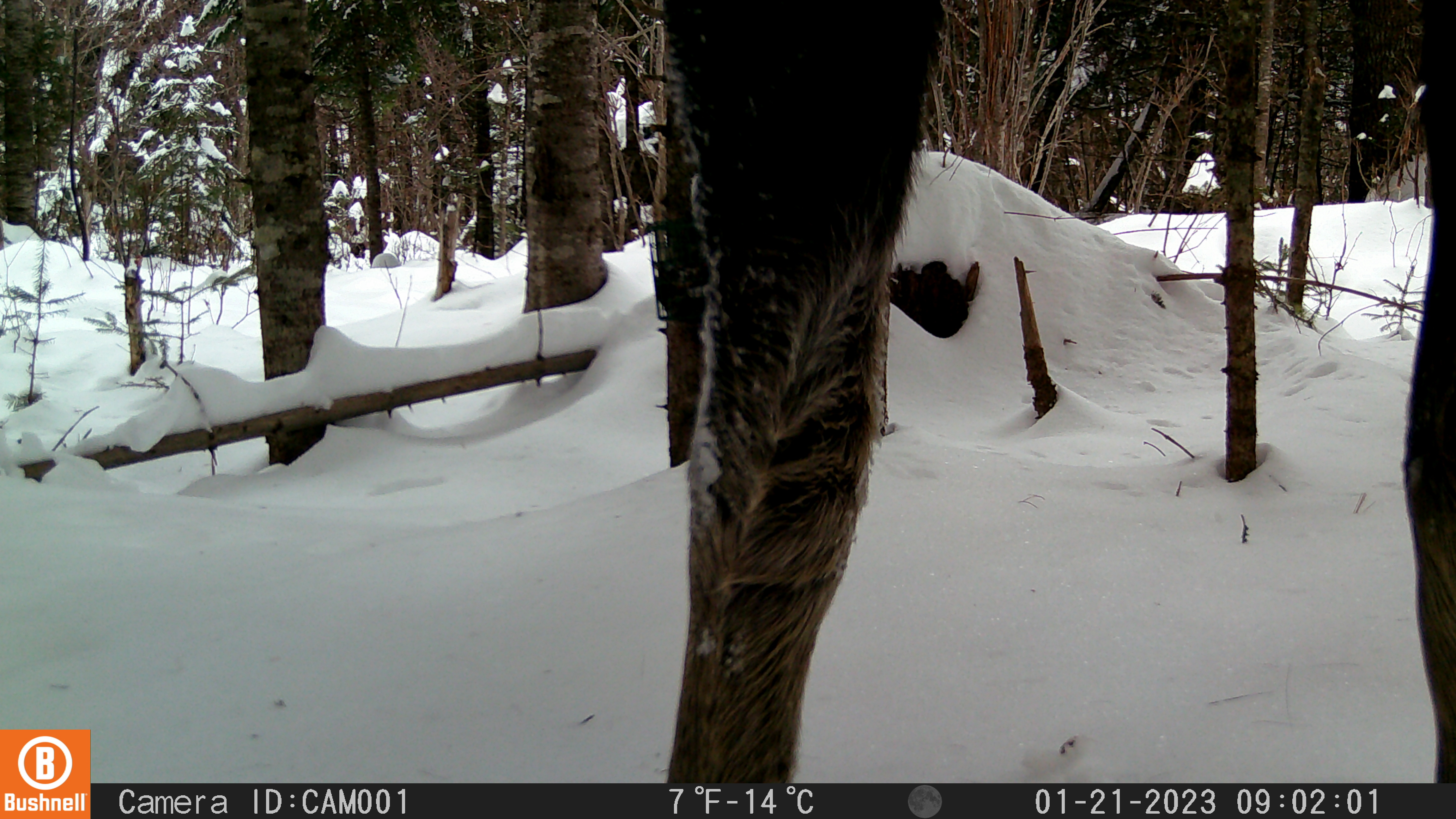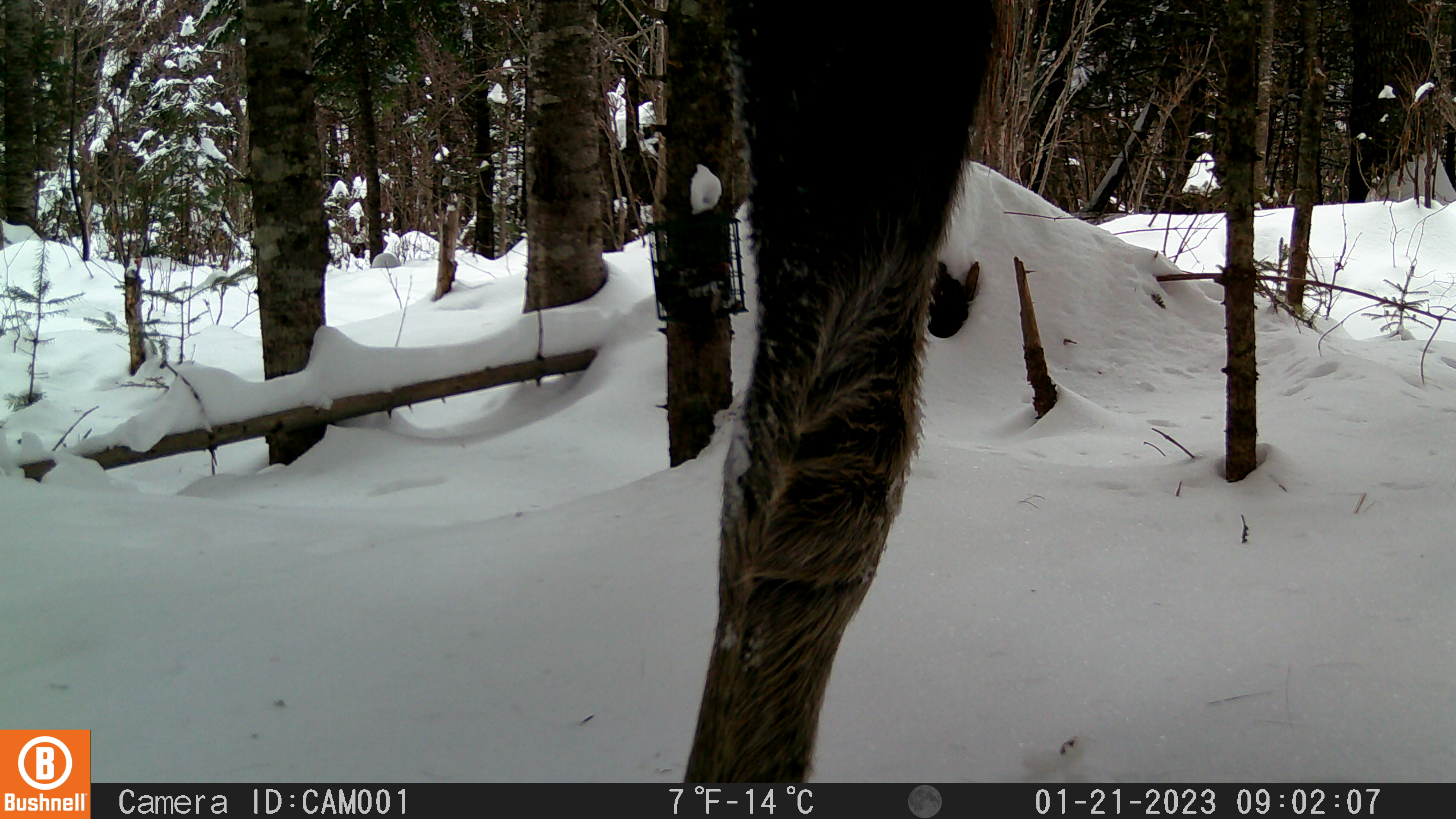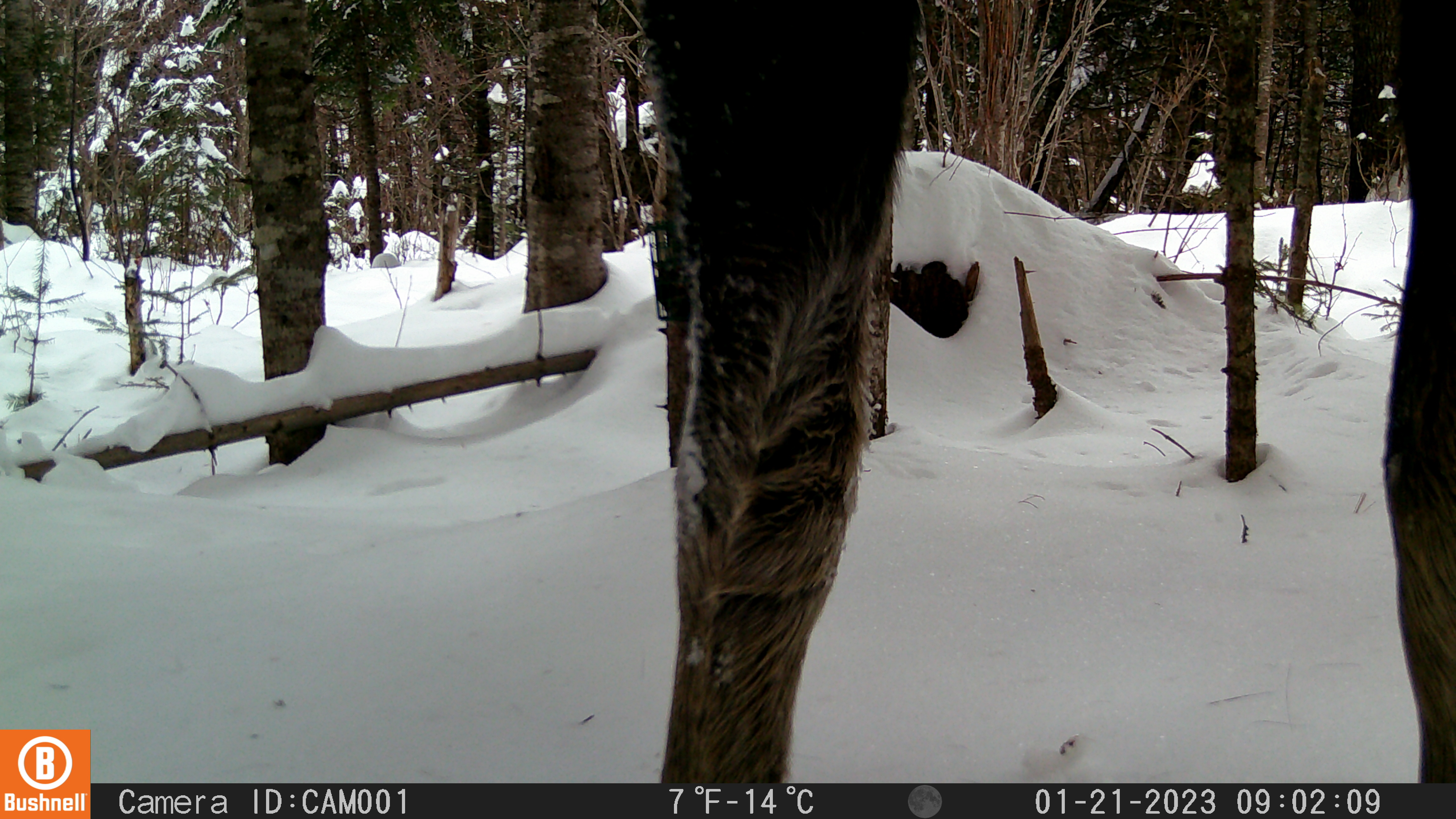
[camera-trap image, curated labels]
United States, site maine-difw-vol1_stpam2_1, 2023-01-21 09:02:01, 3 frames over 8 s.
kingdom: Animalia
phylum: Chordata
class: Mammalia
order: Artiodactyla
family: Cervidae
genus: Alces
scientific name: Alces alces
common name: moose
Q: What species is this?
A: Moose (Alces alces).